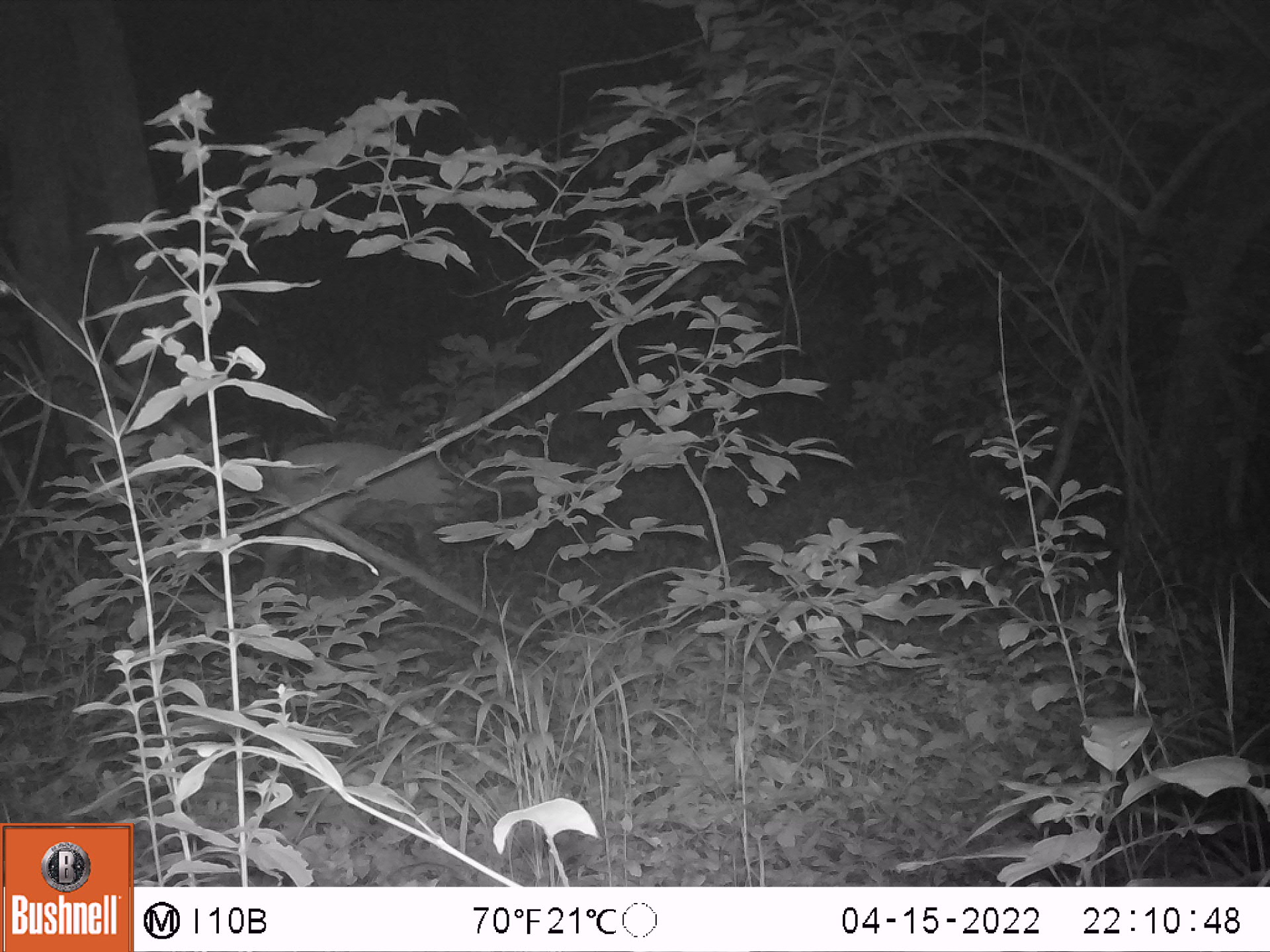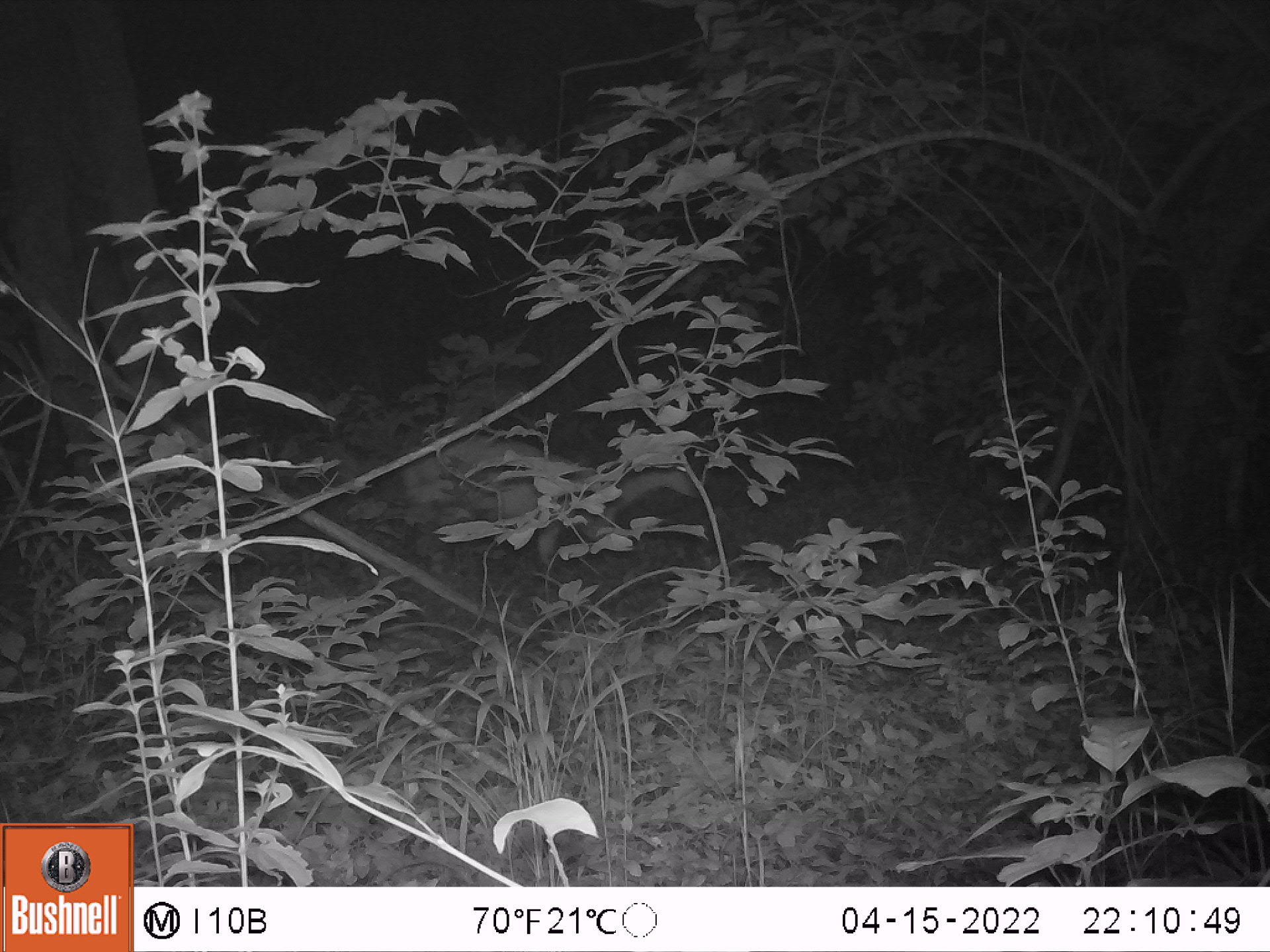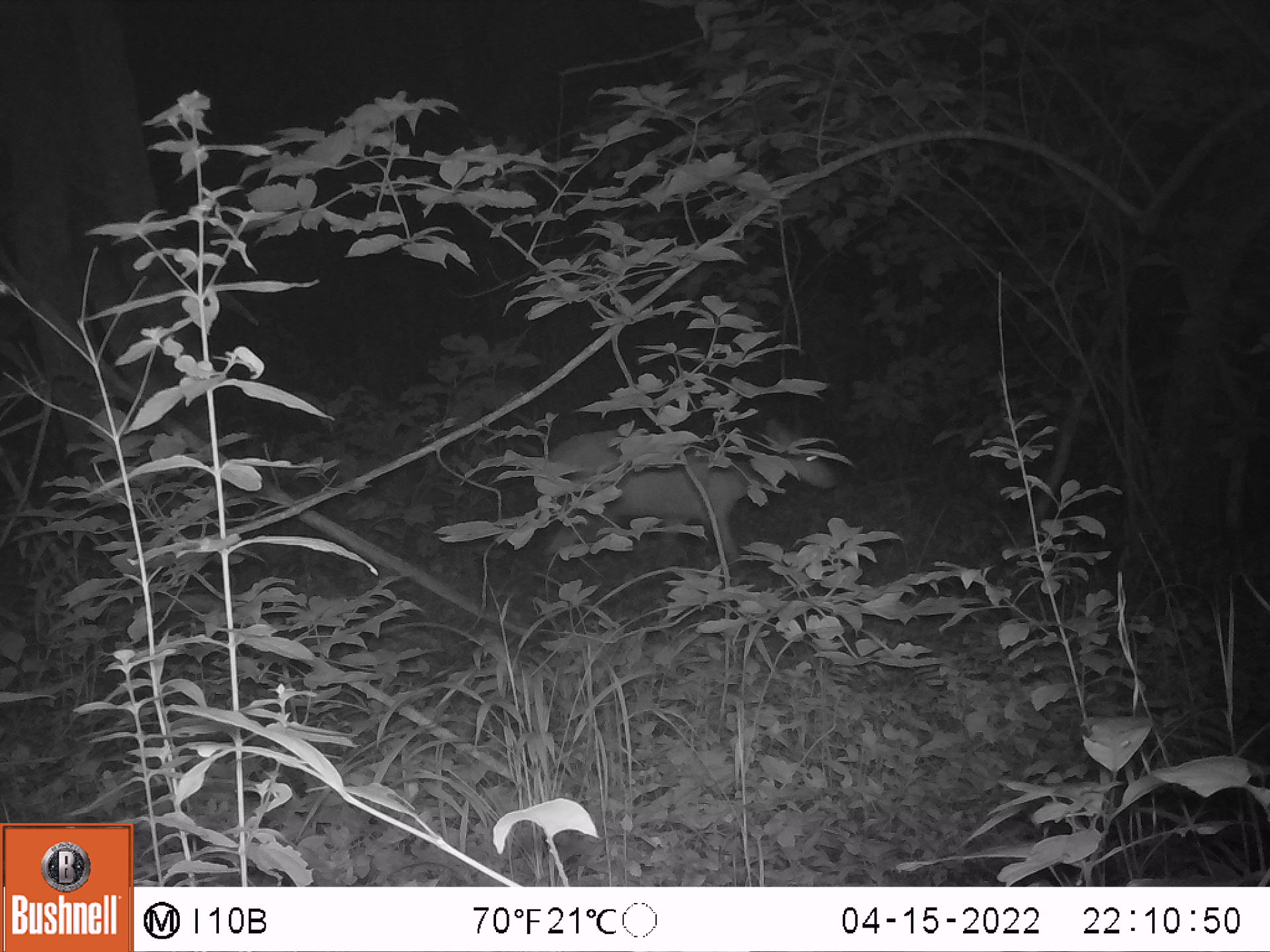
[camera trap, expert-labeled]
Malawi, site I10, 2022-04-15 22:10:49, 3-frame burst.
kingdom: Animalia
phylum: Chordata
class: Mammalia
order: Artiodactyla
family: Bovidae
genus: Tragelaphus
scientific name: Tragelaphus sylvaticus sylvaticus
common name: cape bushbuck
Cape bushbuck (Tragelaphus sylvaticus sylvaticus), count 1.